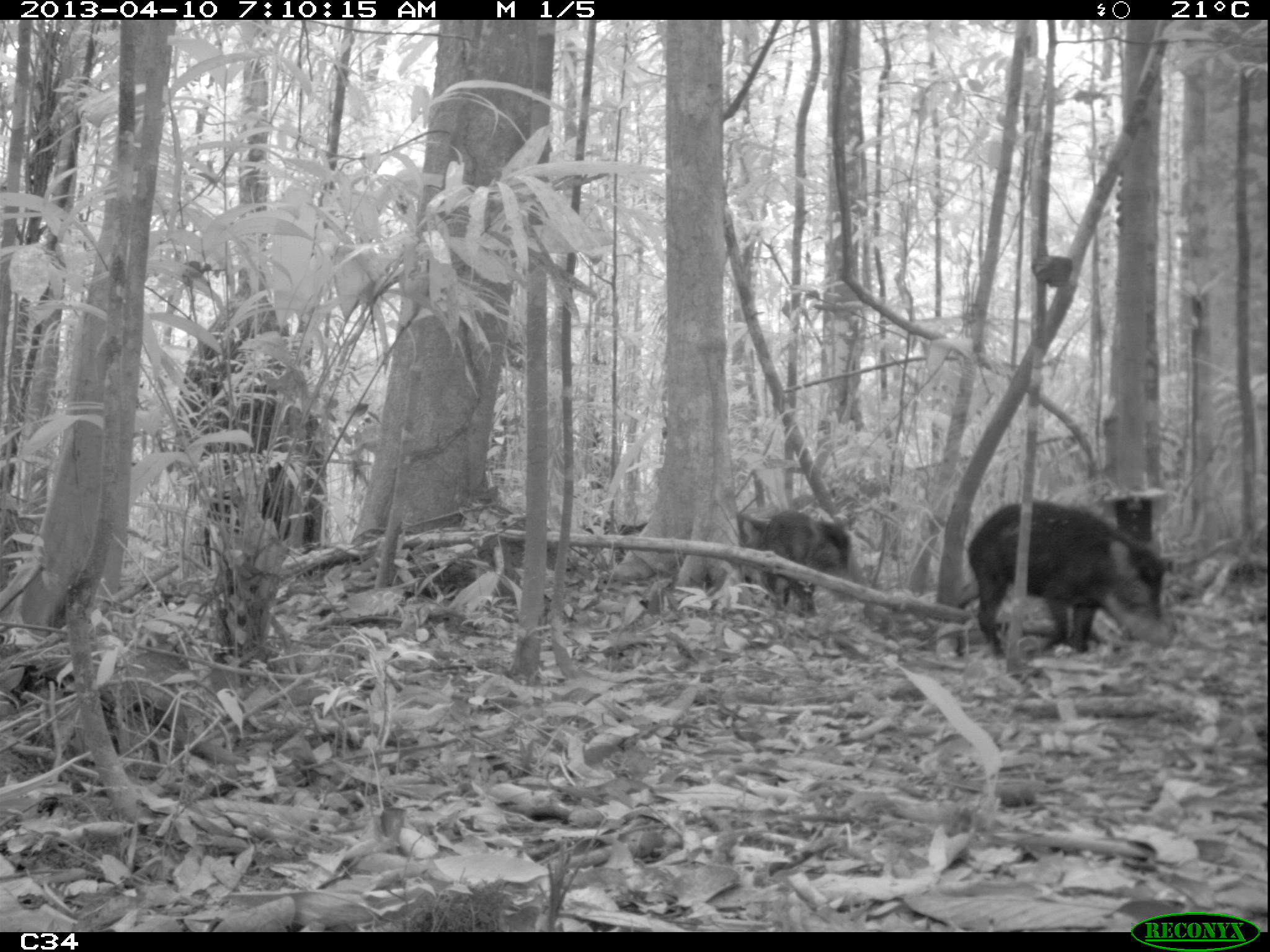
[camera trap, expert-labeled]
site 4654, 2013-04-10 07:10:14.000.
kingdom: Animalia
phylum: Chordata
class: Mammalia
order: Artiodactyla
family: Tayassuidae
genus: Tayassu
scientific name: Tayassu pecari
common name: white-lipped peccary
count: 5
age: adult